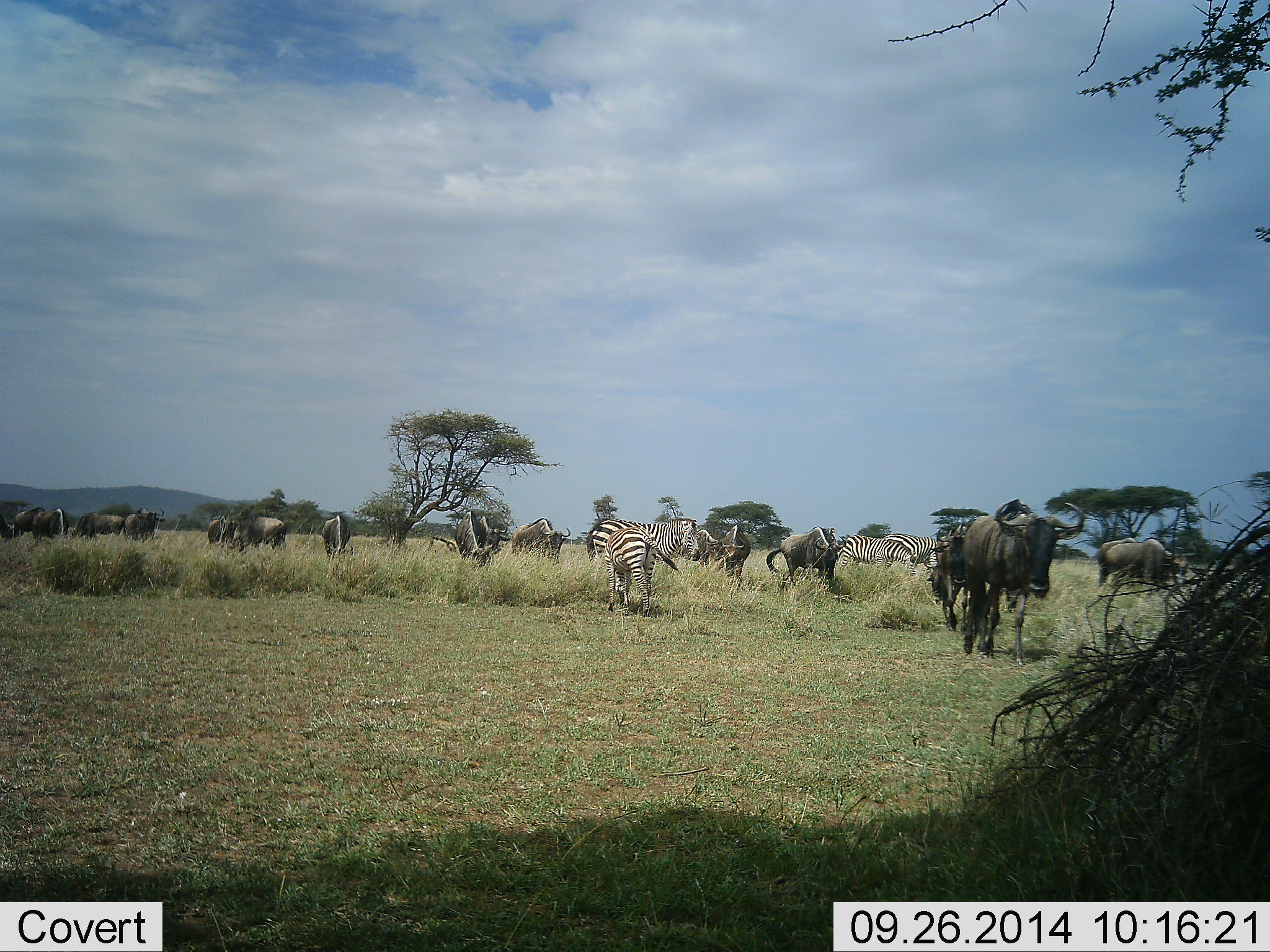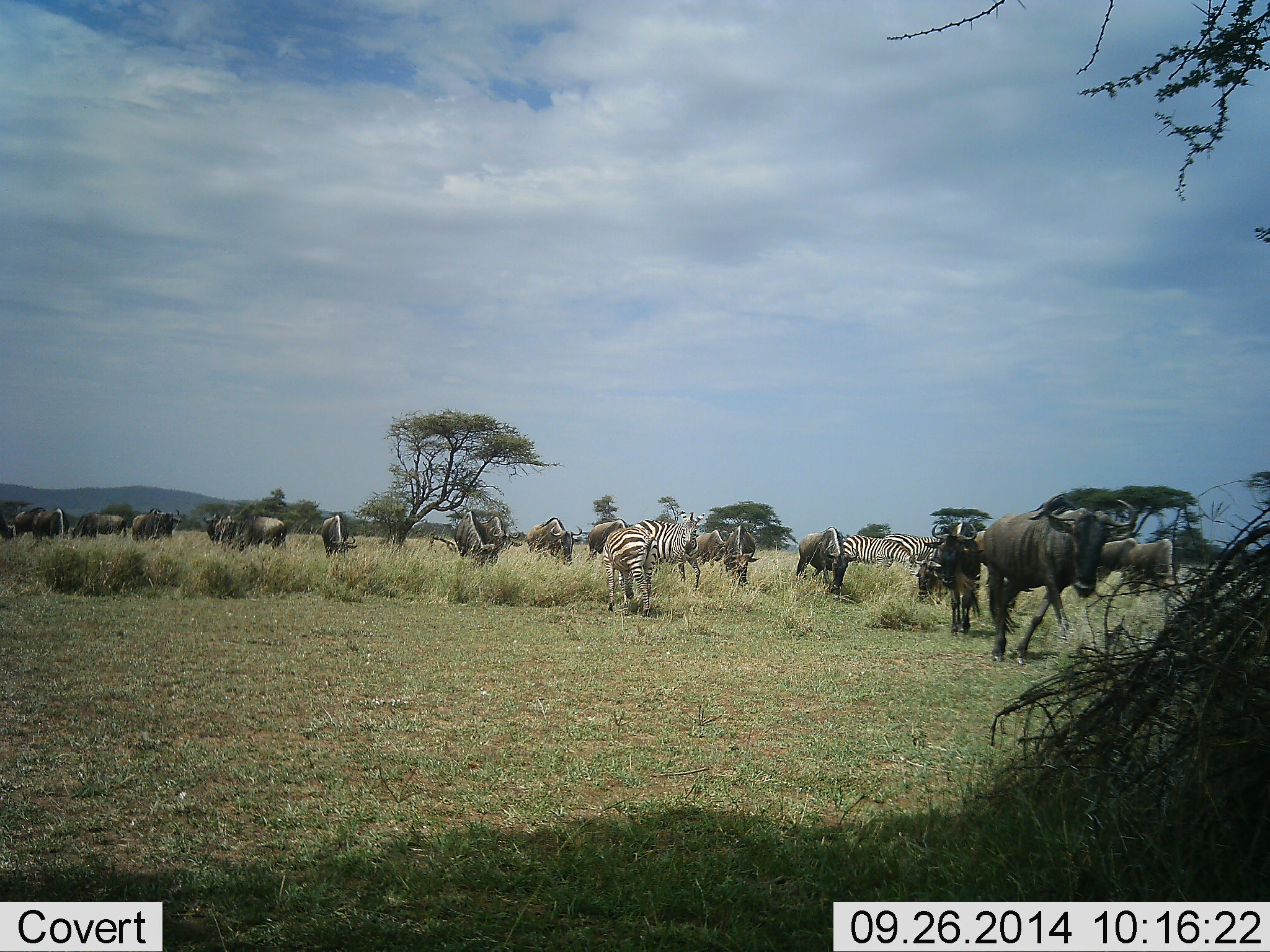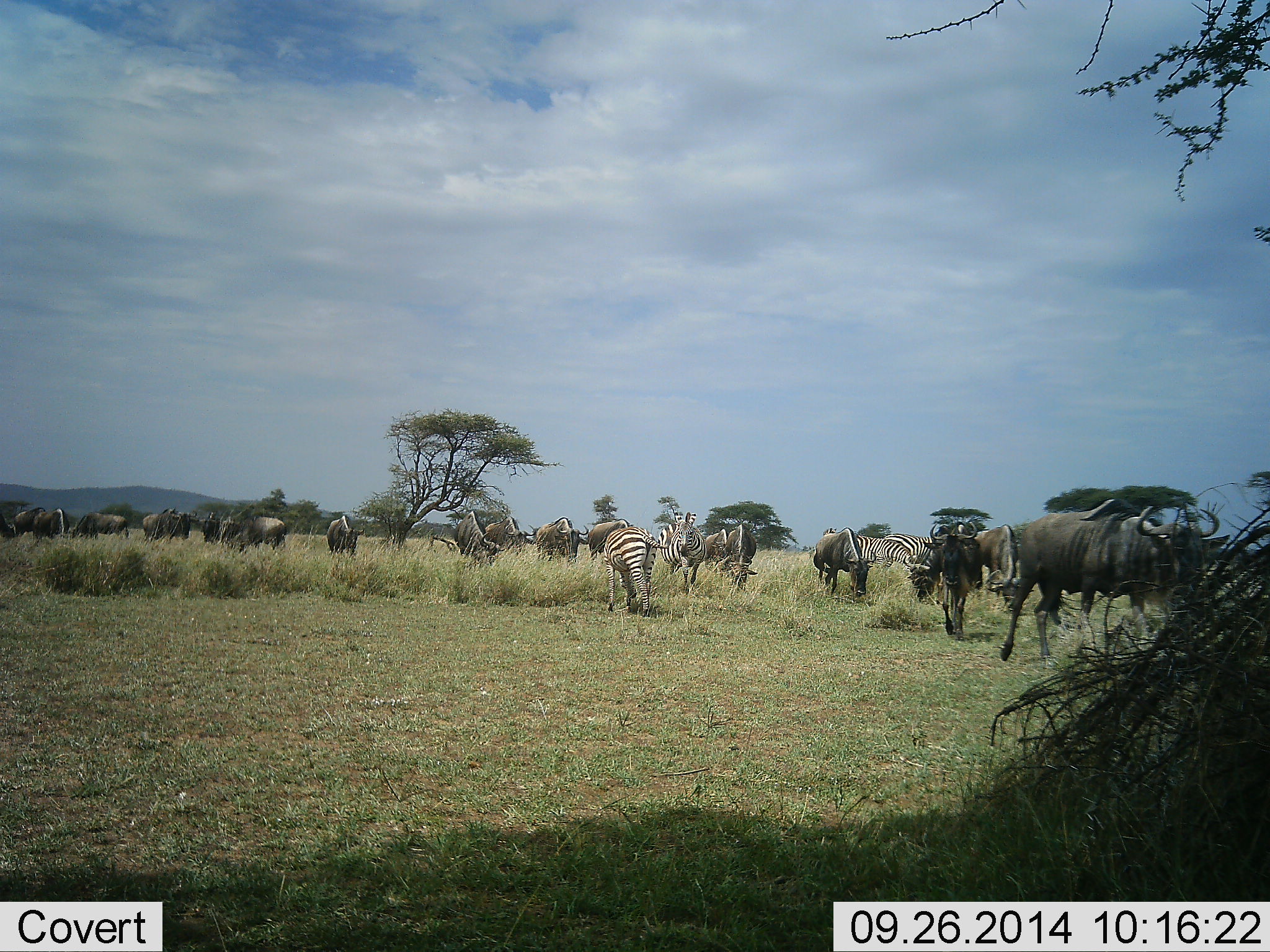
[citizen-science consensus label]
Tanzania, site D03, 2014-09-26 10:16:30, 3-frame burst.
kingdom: Animalia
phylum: Chordata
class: Mammalia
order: Artiodactyla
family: Bovidae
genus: Connochaetes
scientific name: Connochaetes taurinus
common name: blue wildebeest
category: wildebeest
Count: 11-50.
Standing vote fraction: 33%.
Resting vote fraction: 0%.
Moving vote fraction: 67%.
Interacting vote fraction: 8%.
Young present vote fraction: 0%.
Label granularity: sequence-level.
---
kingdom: Animalia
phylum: Chordata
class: Mammalia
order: Perissodactyla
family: Equidae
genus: Equus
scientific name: Equus quagga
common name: plains zebra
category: zebra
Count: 4.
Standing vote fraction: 50%.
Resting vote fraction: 0%.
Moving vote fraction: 50%.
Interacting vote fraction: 0%.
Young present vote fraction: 0%.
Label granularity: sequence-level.